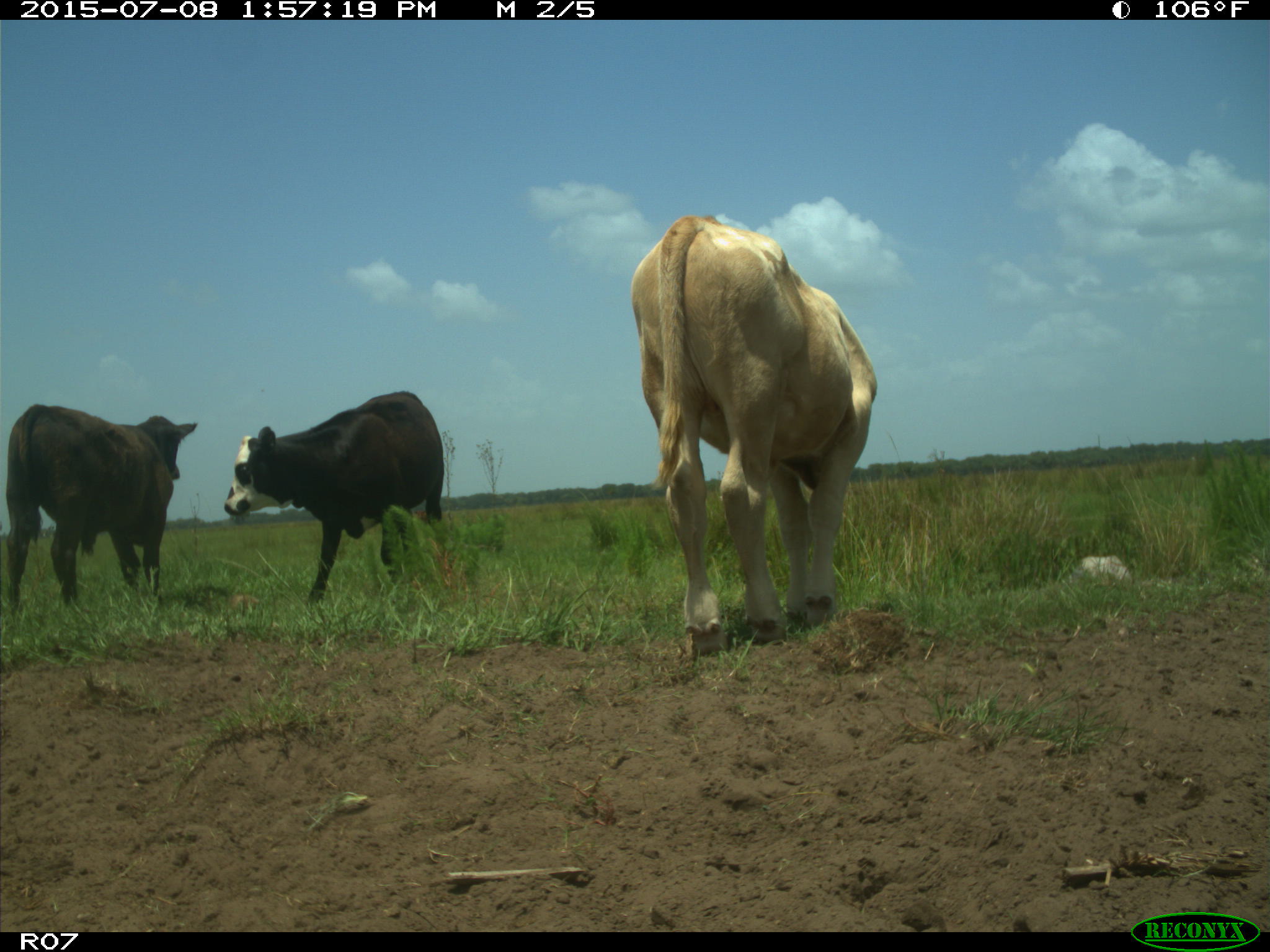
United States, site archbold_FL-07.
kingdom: Animalia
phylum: Chordata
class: Mammalia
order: Artiodactyla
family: Bovidae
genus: Bos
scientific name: Bos taurus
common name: domestic cow